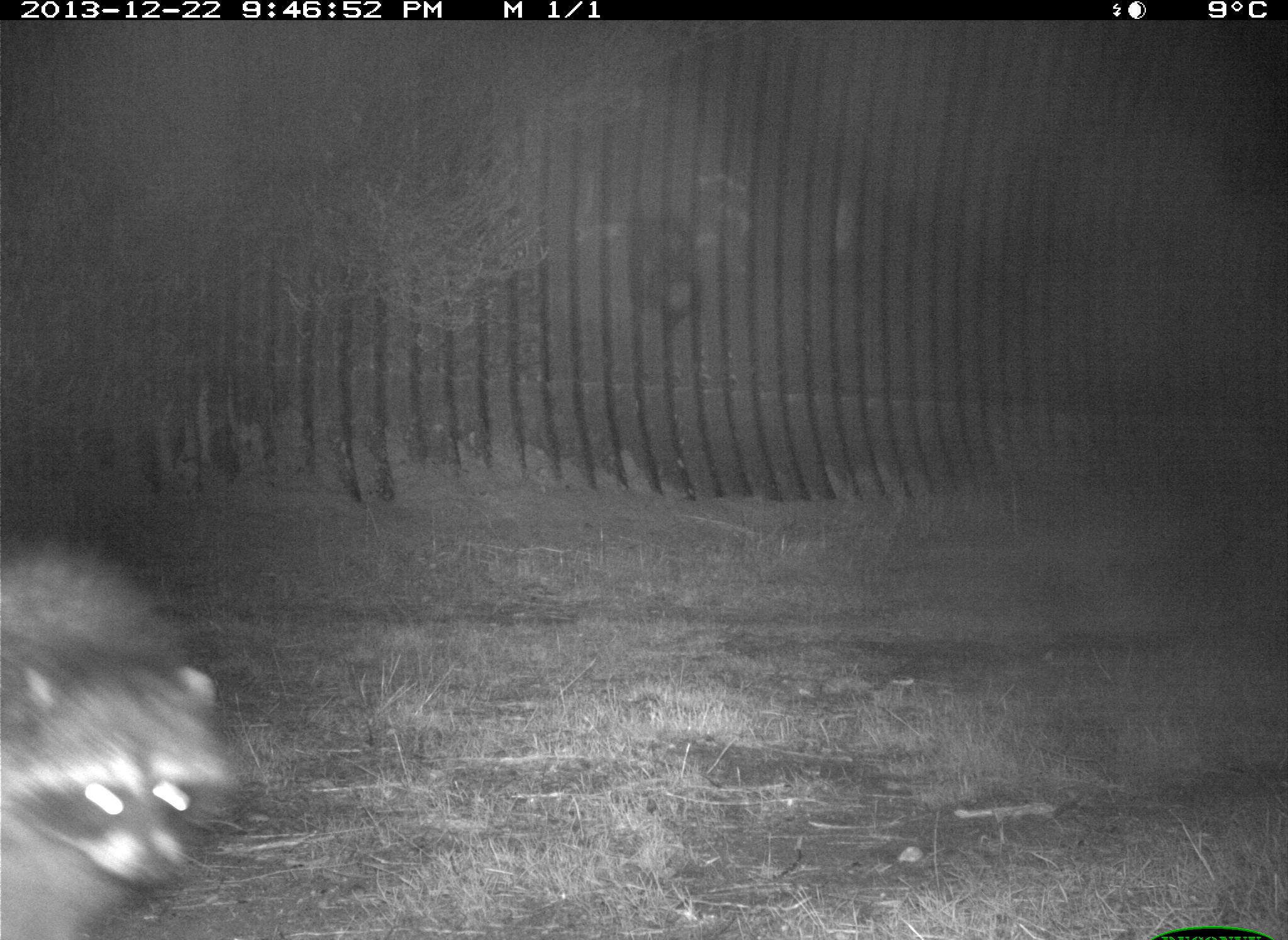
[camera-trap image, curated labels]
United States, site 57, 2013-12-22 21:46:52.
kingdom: Animalia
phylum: Chordata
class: Mammalia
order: Carnivora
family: Procyonidae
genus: Procyon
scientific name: Procyon lotor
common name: raccoon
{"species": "raccoon (Procyon lotor)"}